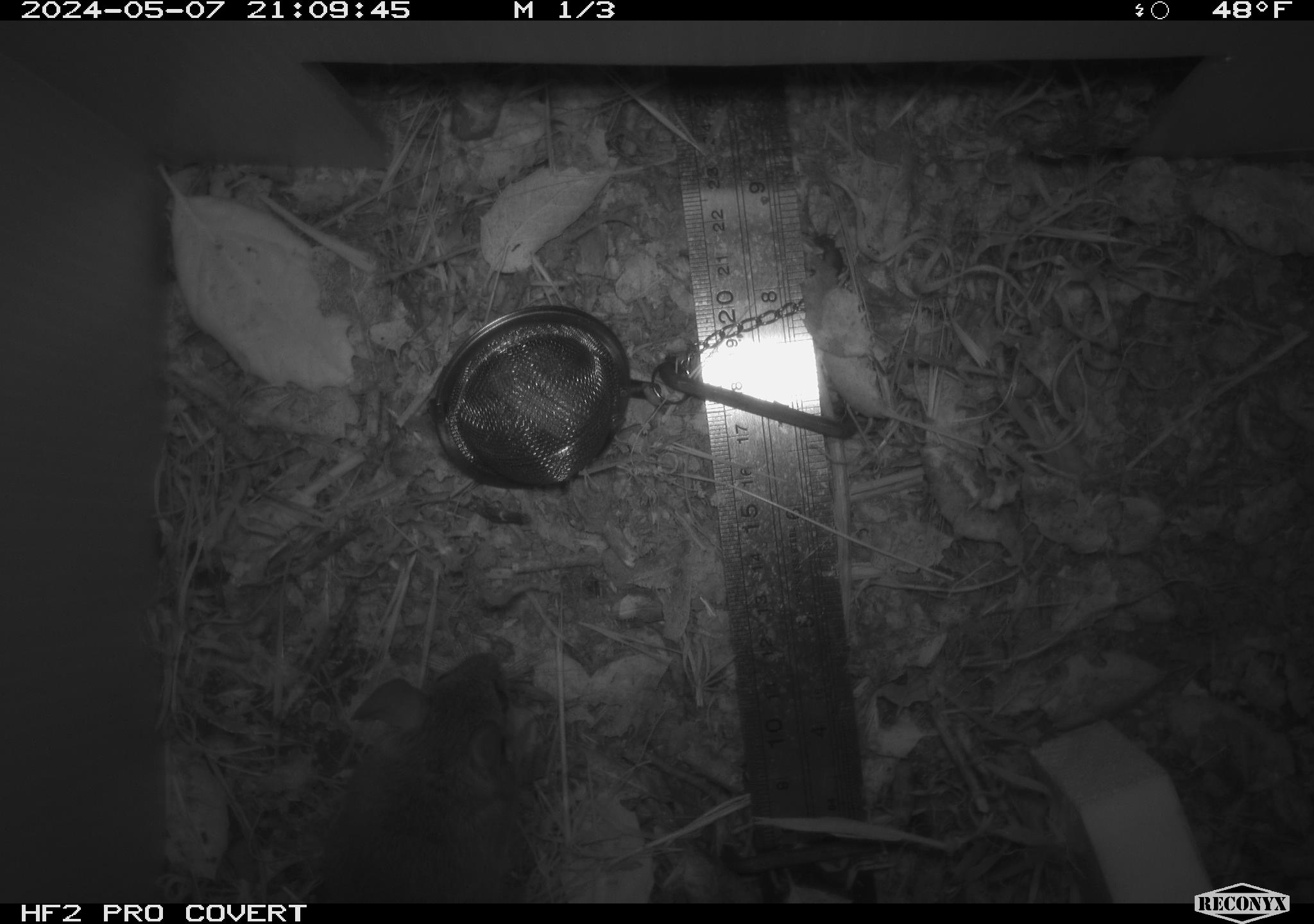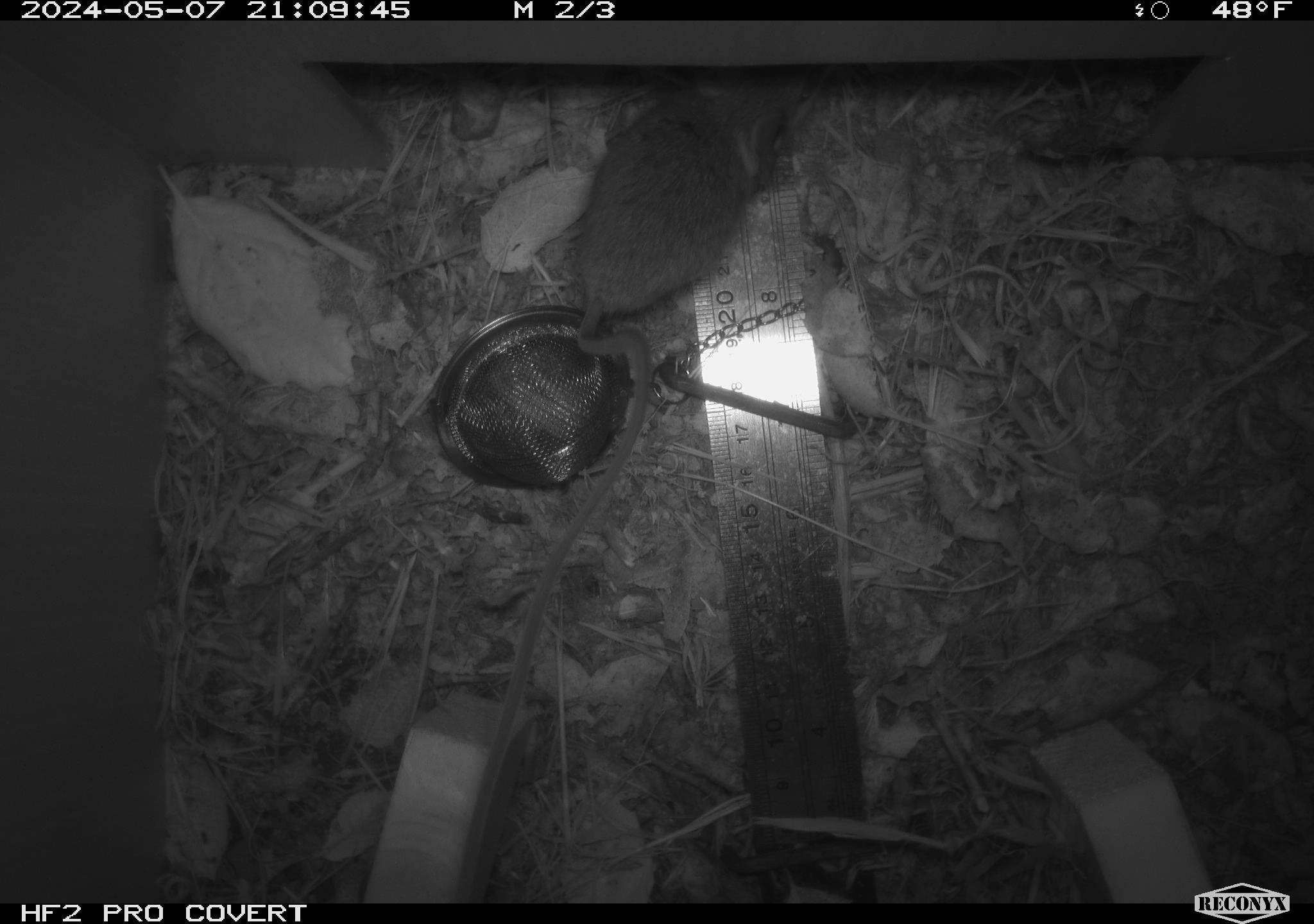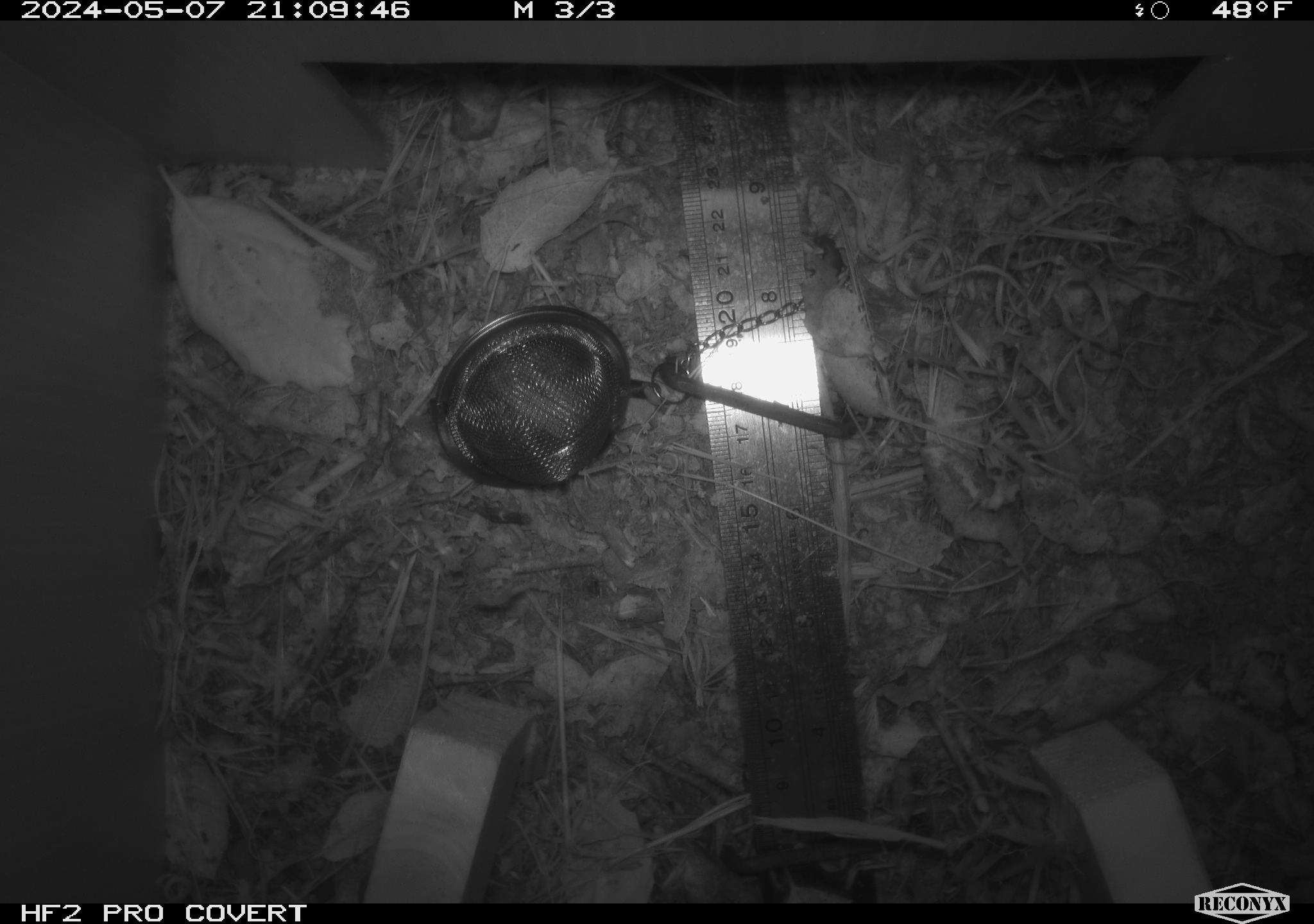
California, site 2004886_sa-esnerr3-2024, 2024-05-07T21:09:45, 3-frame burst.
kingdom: Animalia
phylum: Chordata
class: Mammalia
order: Rodentia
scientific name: Rodentia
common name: rodent